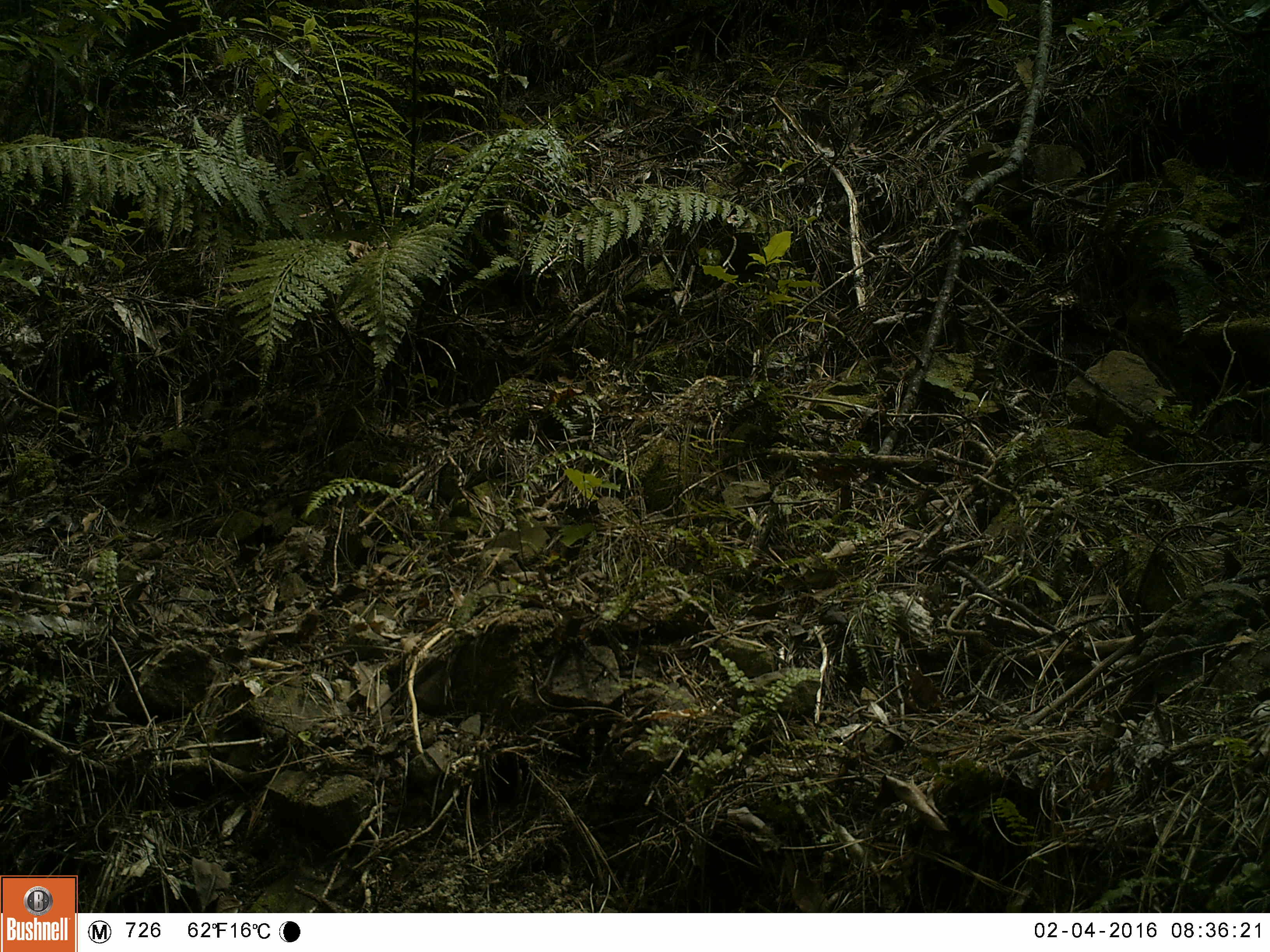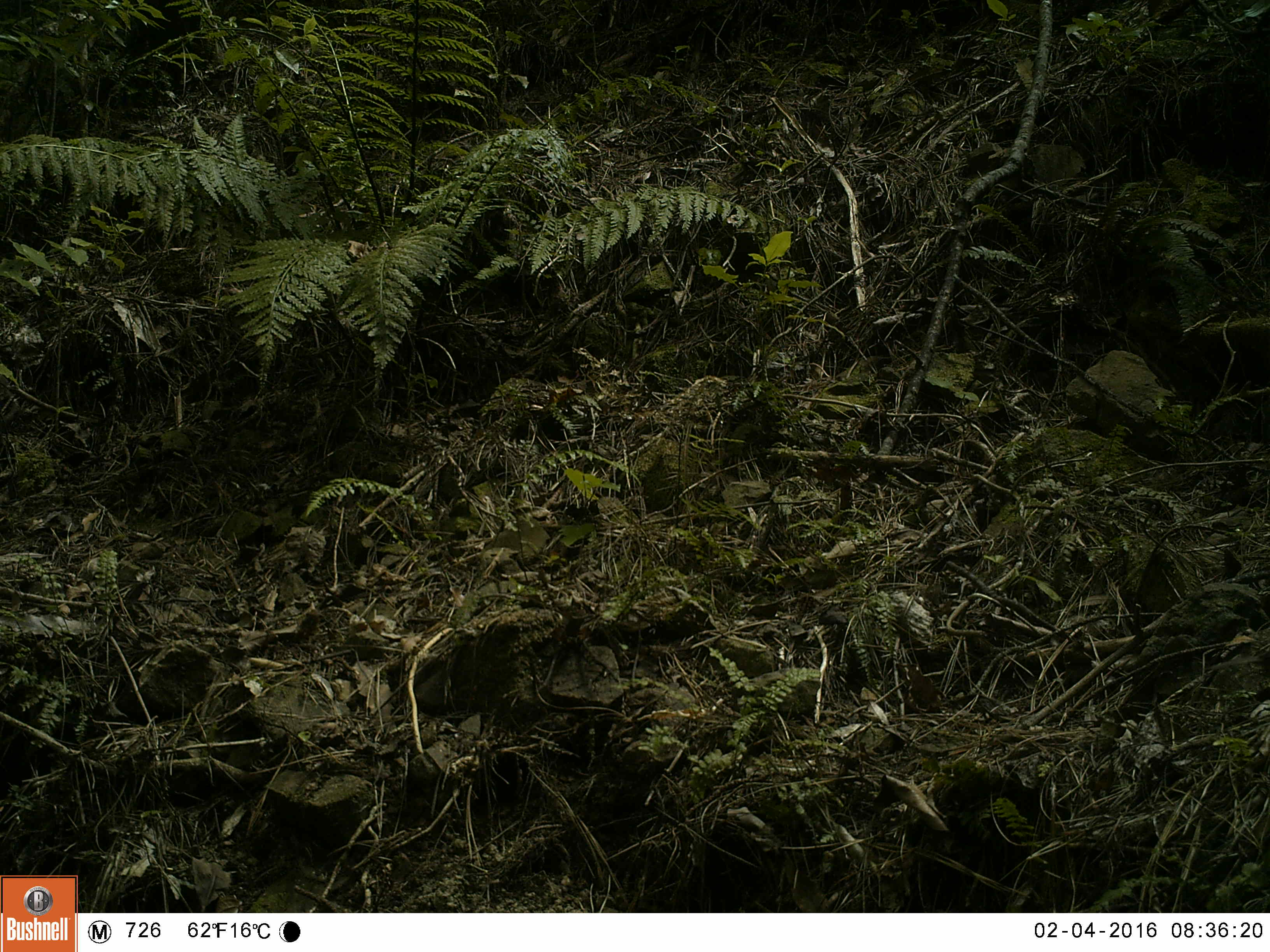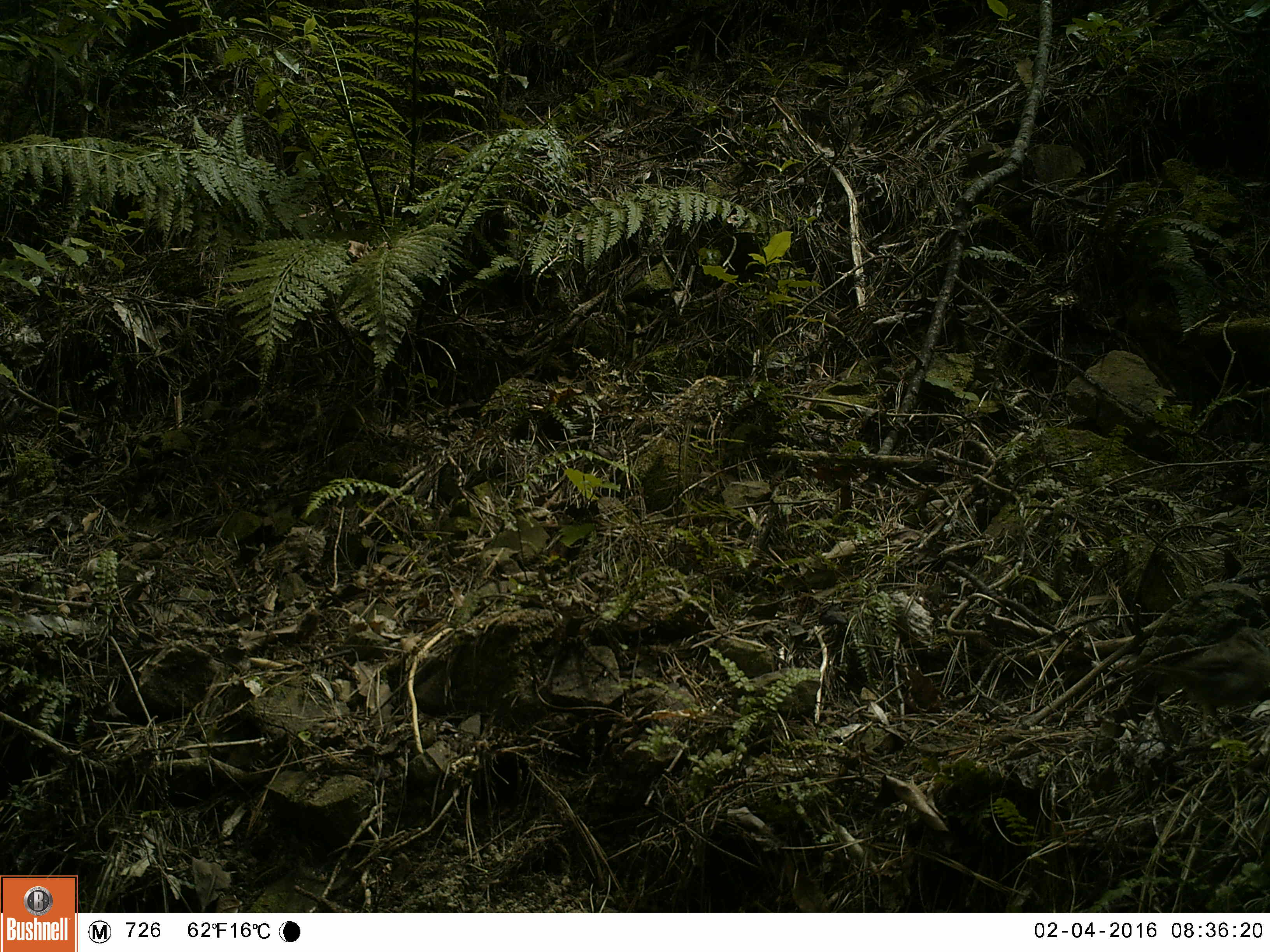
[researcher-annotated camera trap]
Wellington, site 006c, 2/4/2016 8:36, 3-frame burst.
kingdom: Animalia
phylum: Chordata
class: Aves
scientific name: Aves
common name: bird